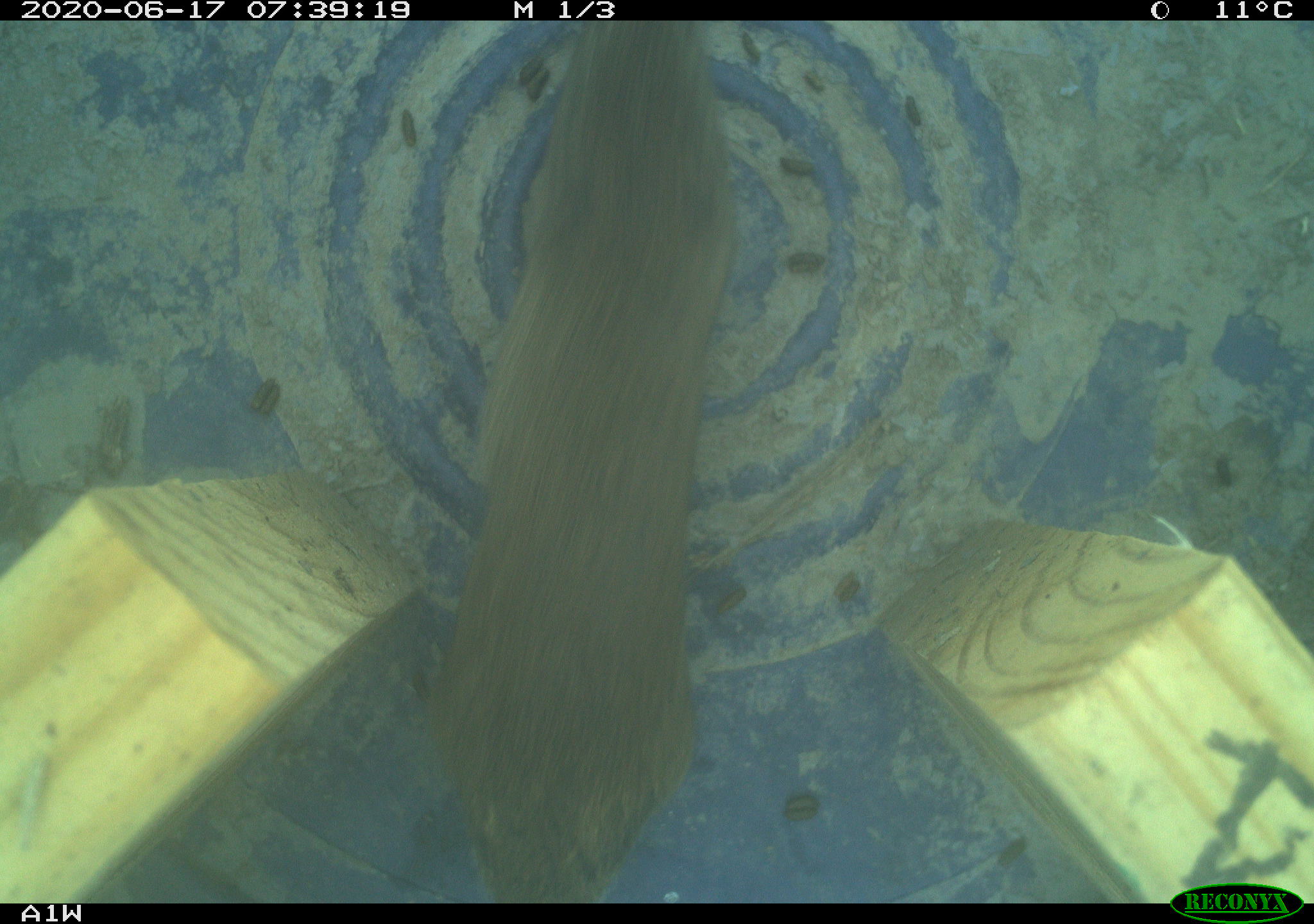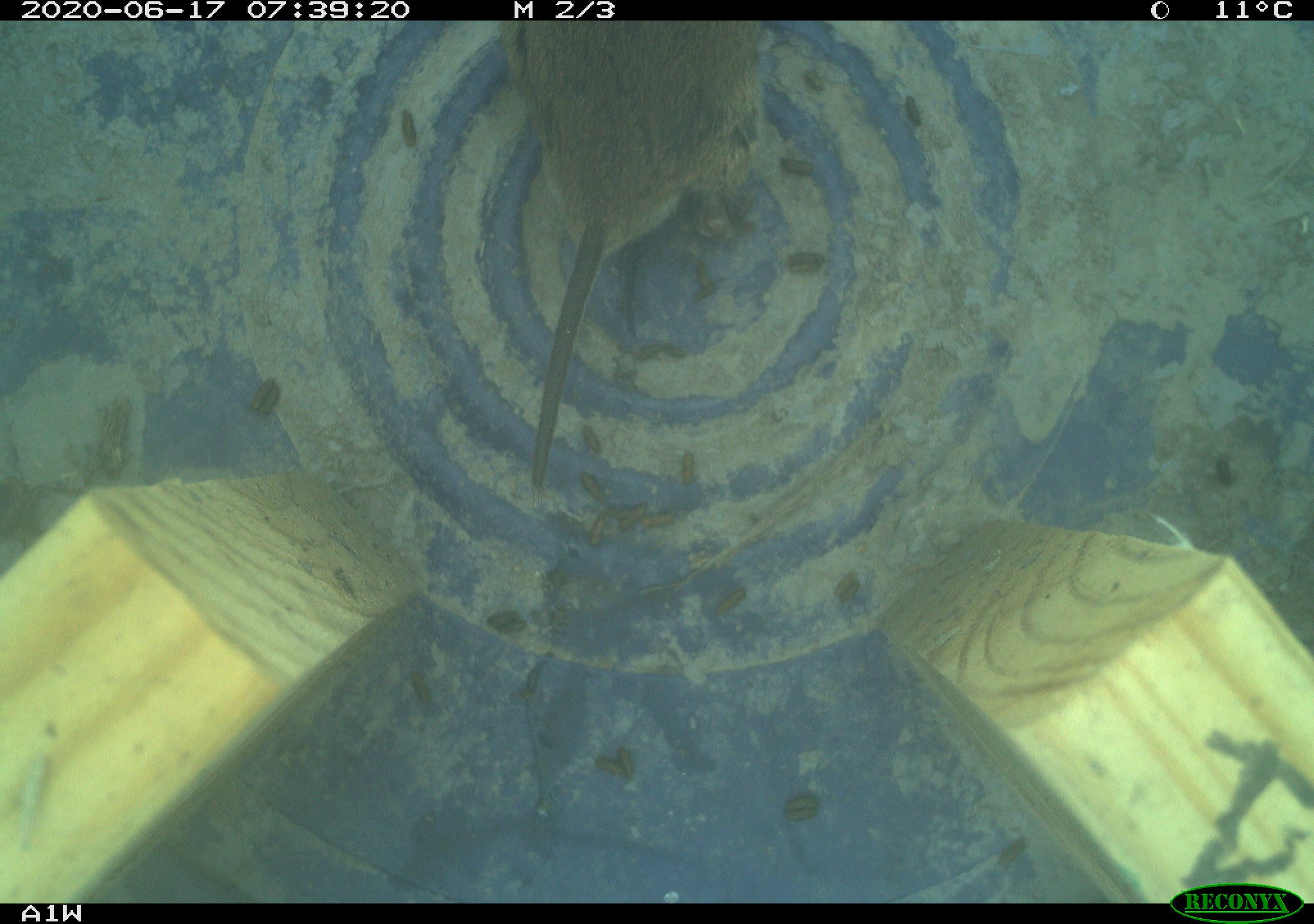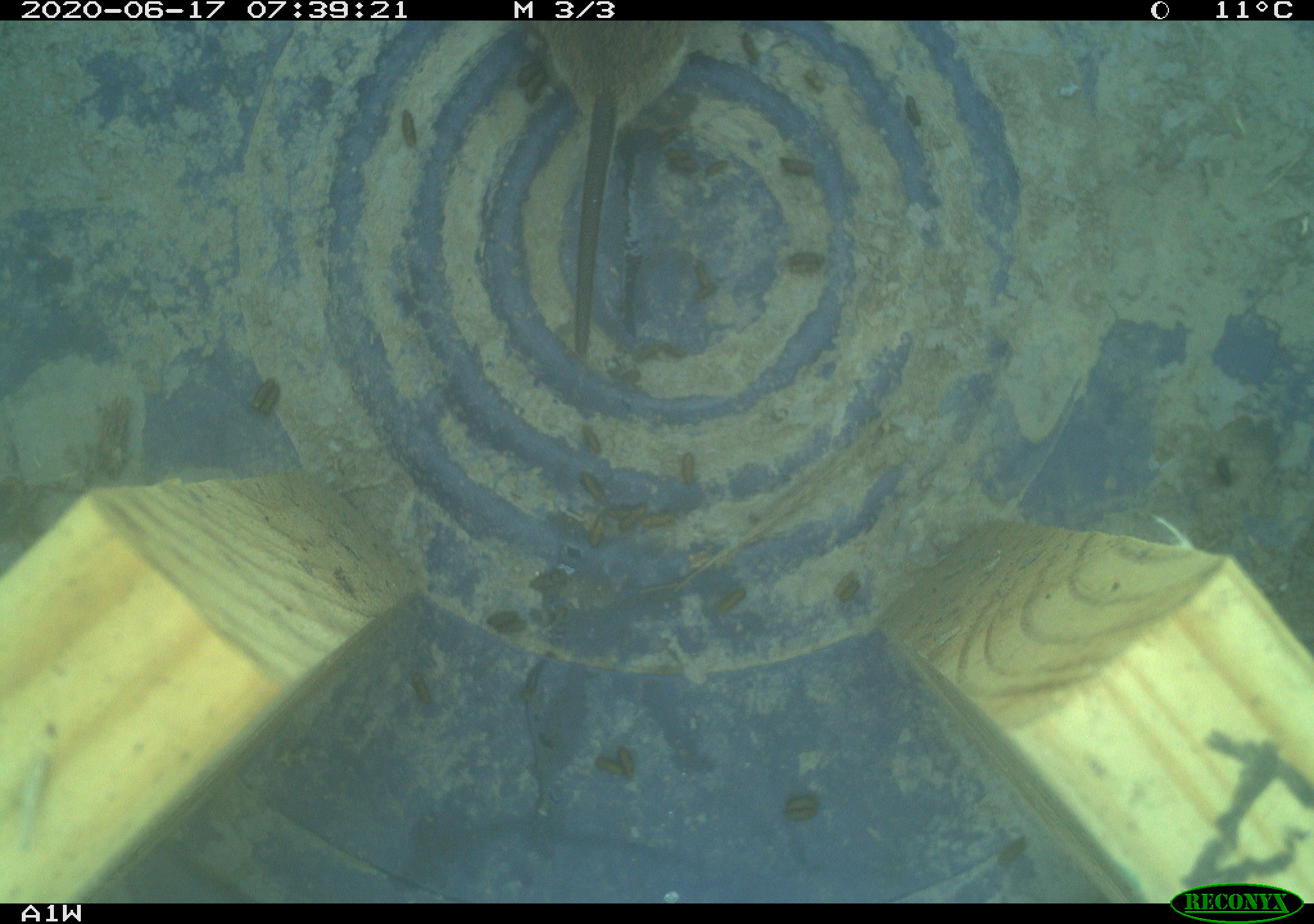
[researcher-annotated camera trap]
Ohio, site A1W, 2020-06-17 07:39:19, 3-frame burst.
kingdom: Animalia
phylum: Chordata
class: Mammalia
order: Rodentia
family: Cricetidae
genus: Microtus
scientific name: Microtus pennsylvanicus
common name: meadow vole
Meadow vole (Microtus pennsylvanicus).